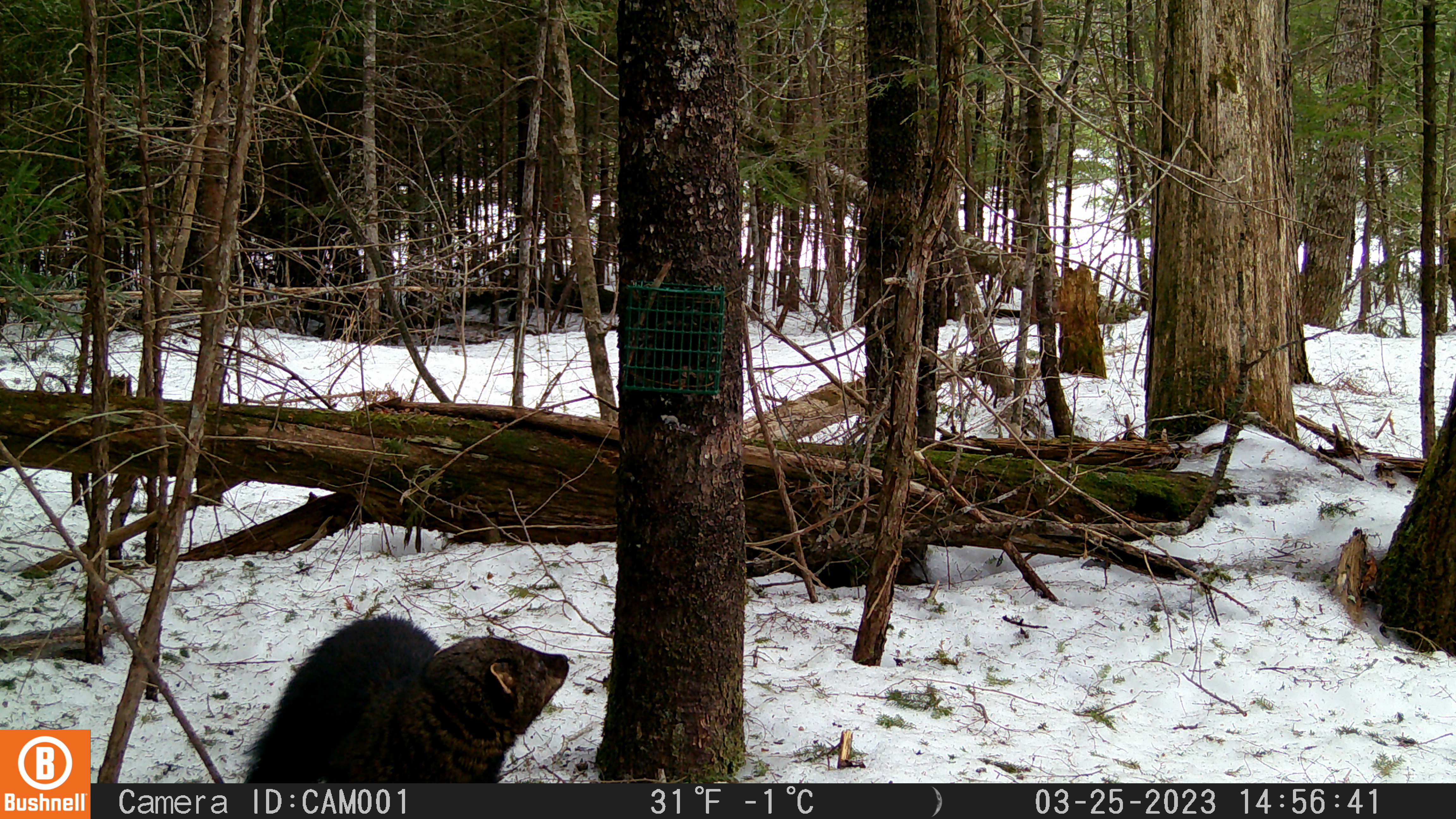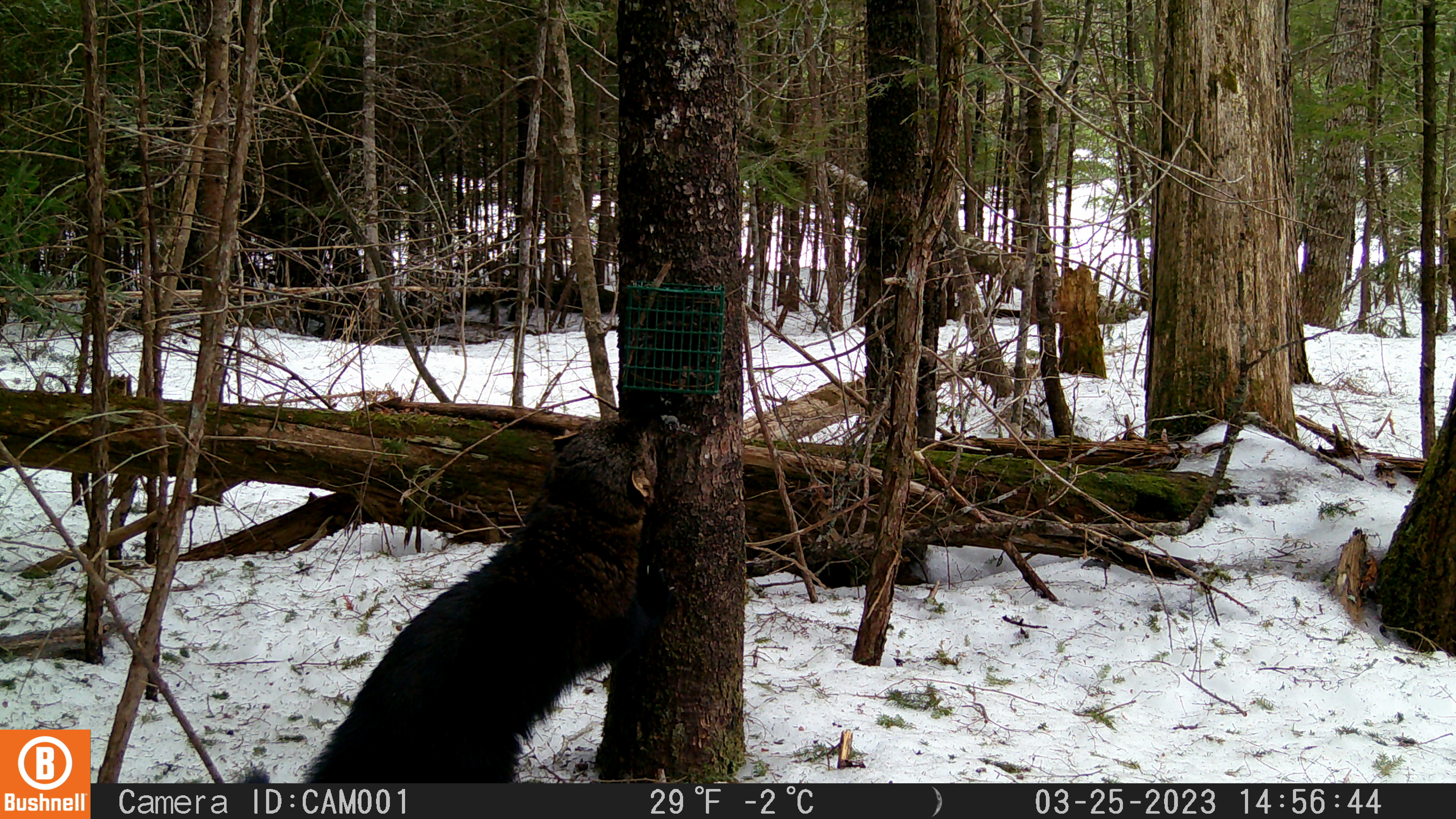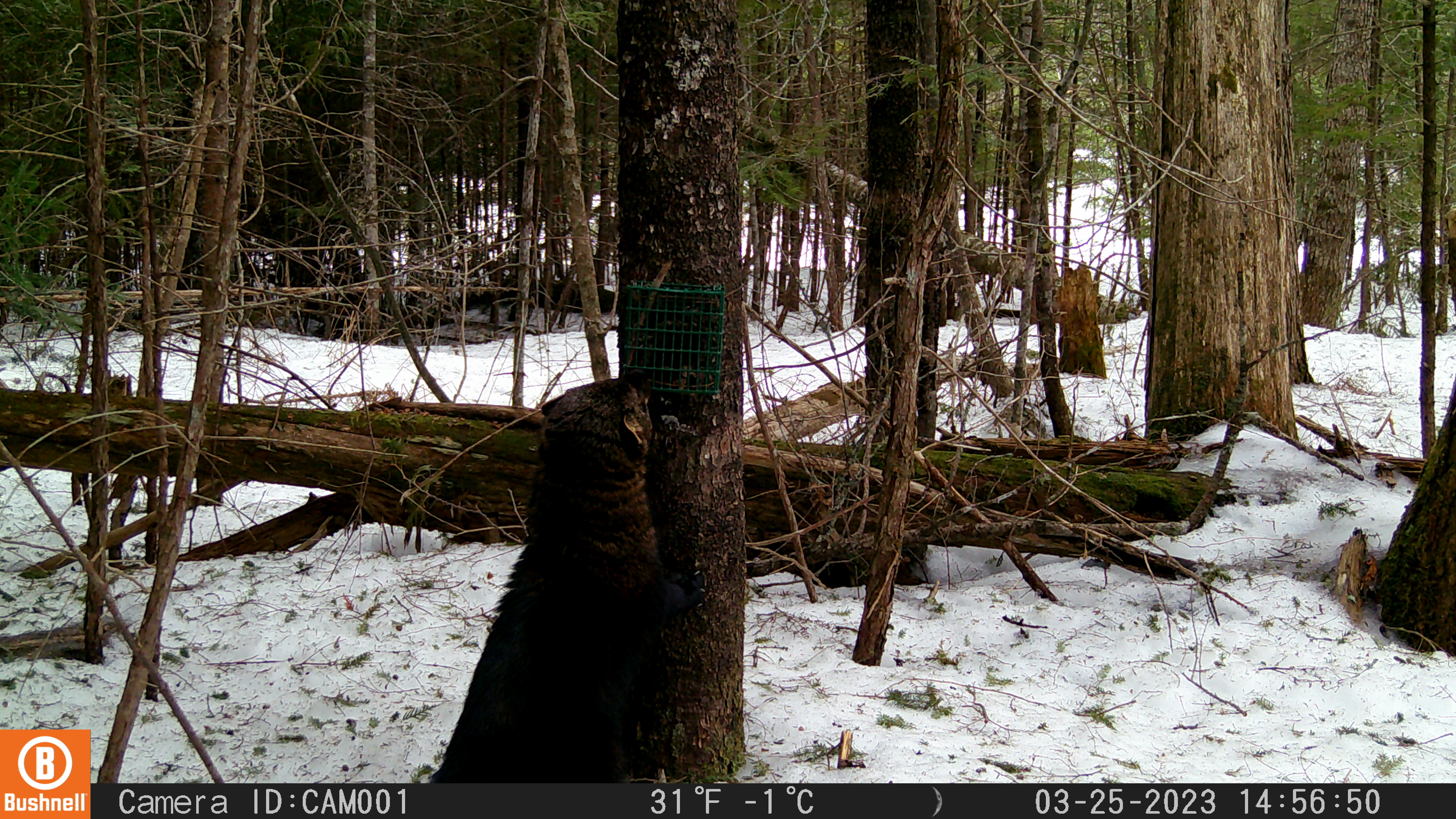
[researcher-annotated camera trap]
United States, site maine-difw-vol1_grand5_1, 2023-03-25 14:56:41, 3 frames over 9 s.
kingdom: Animalia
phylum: Chordata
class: Mammalia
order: Carnivora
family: Mustelidae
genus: Pekania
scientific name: Pekania pennanti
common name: fisher